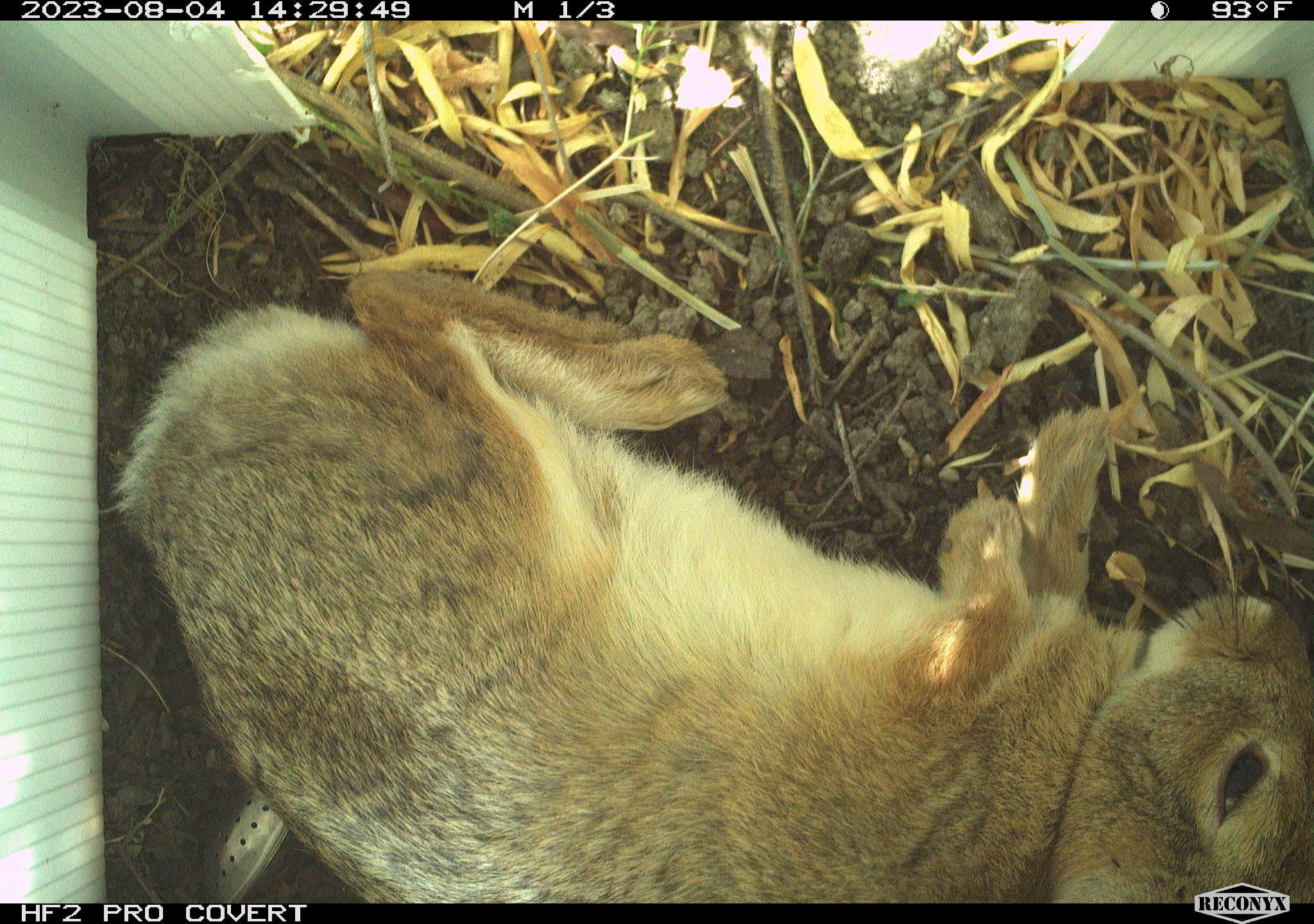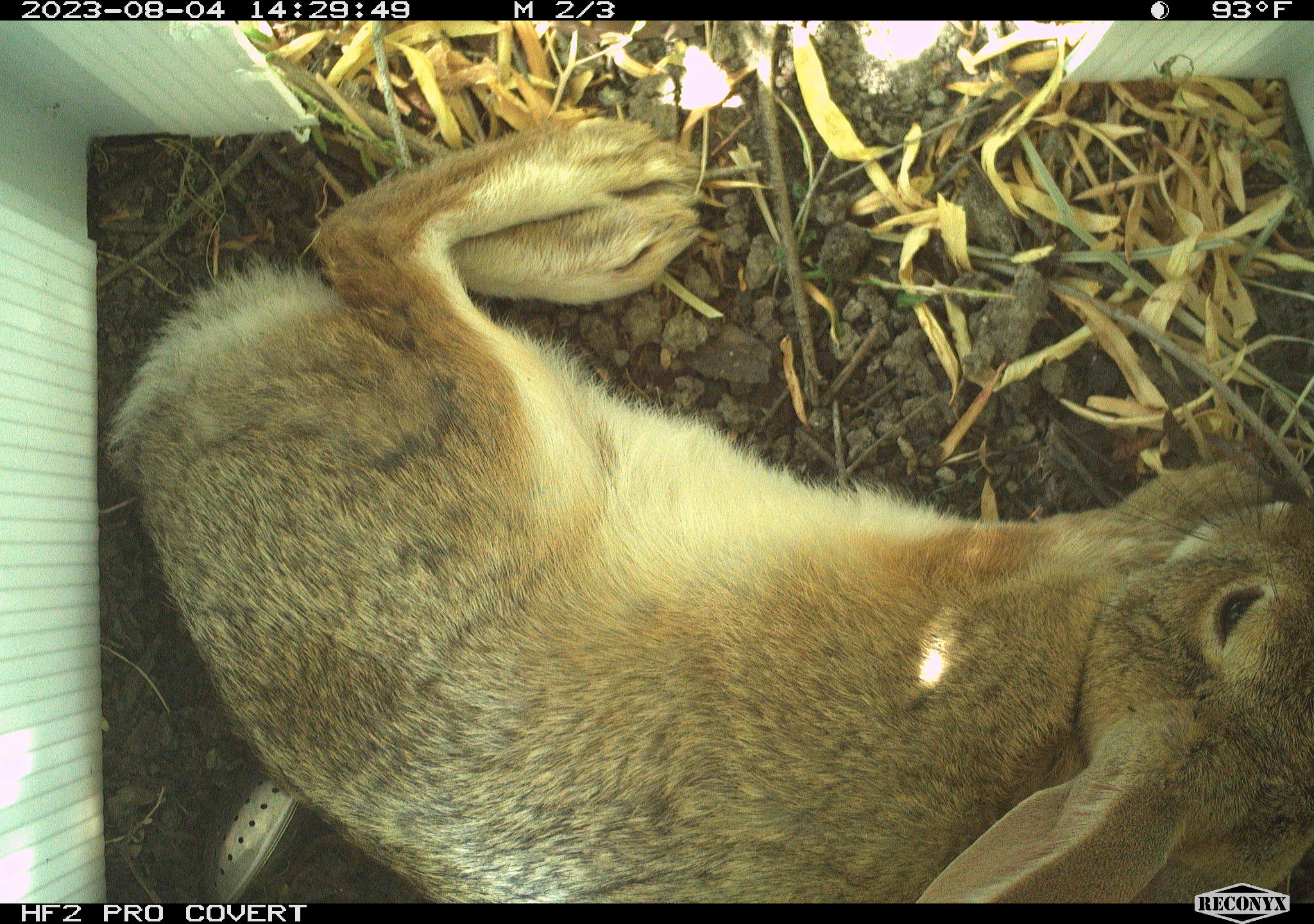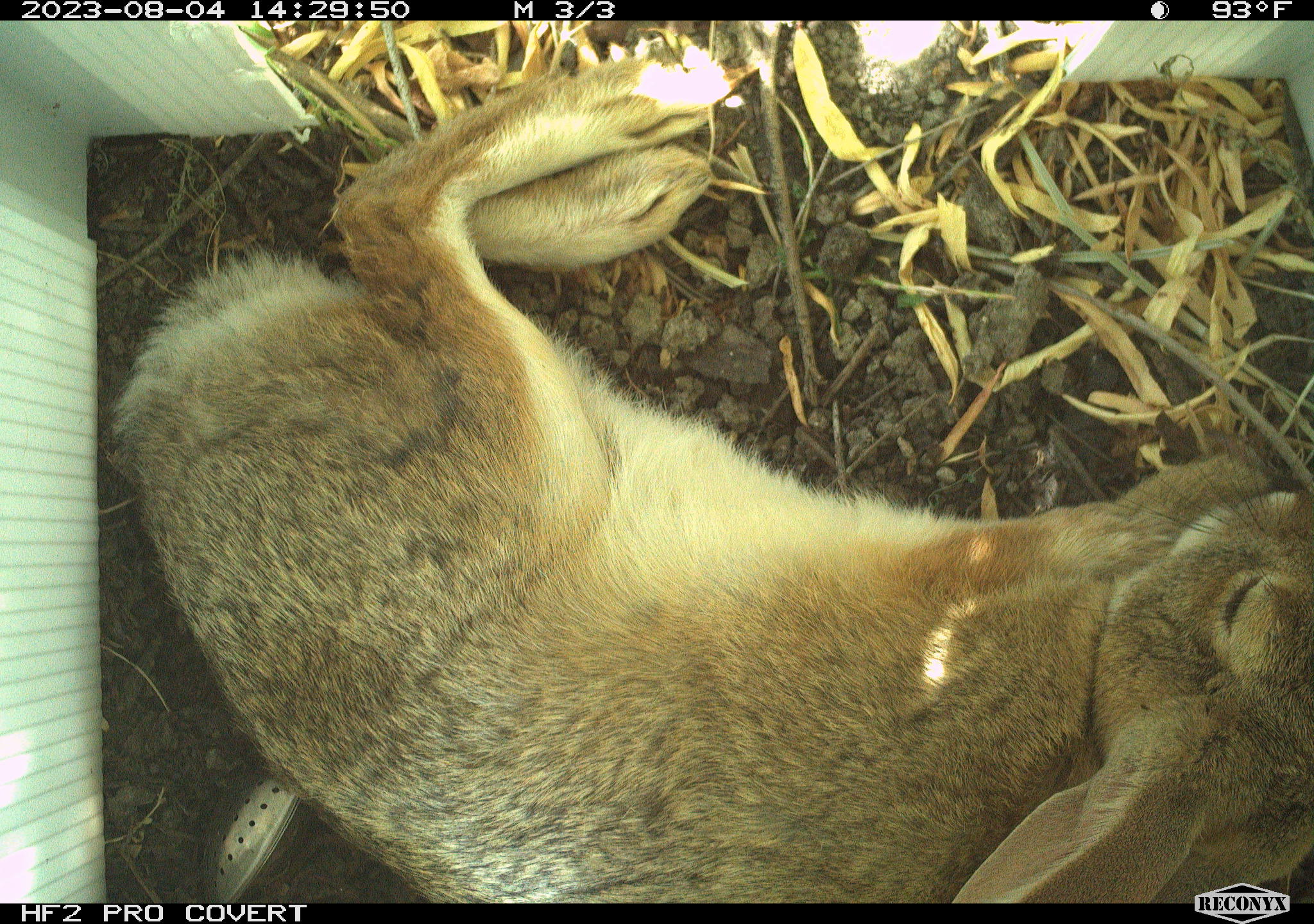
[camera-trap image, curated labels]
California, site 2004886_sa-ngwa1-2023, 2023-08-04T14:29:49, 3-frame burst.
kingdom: Animalia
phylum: Chordata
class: Mammalia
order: Lagomorpha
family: Leporidae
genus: Sylvilagus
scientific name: Sylvilagus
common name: cottontail rabbits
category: sylvilagus species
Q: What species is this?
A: Sylvilagus species (cottontail rabbits) (Sylvilagus).